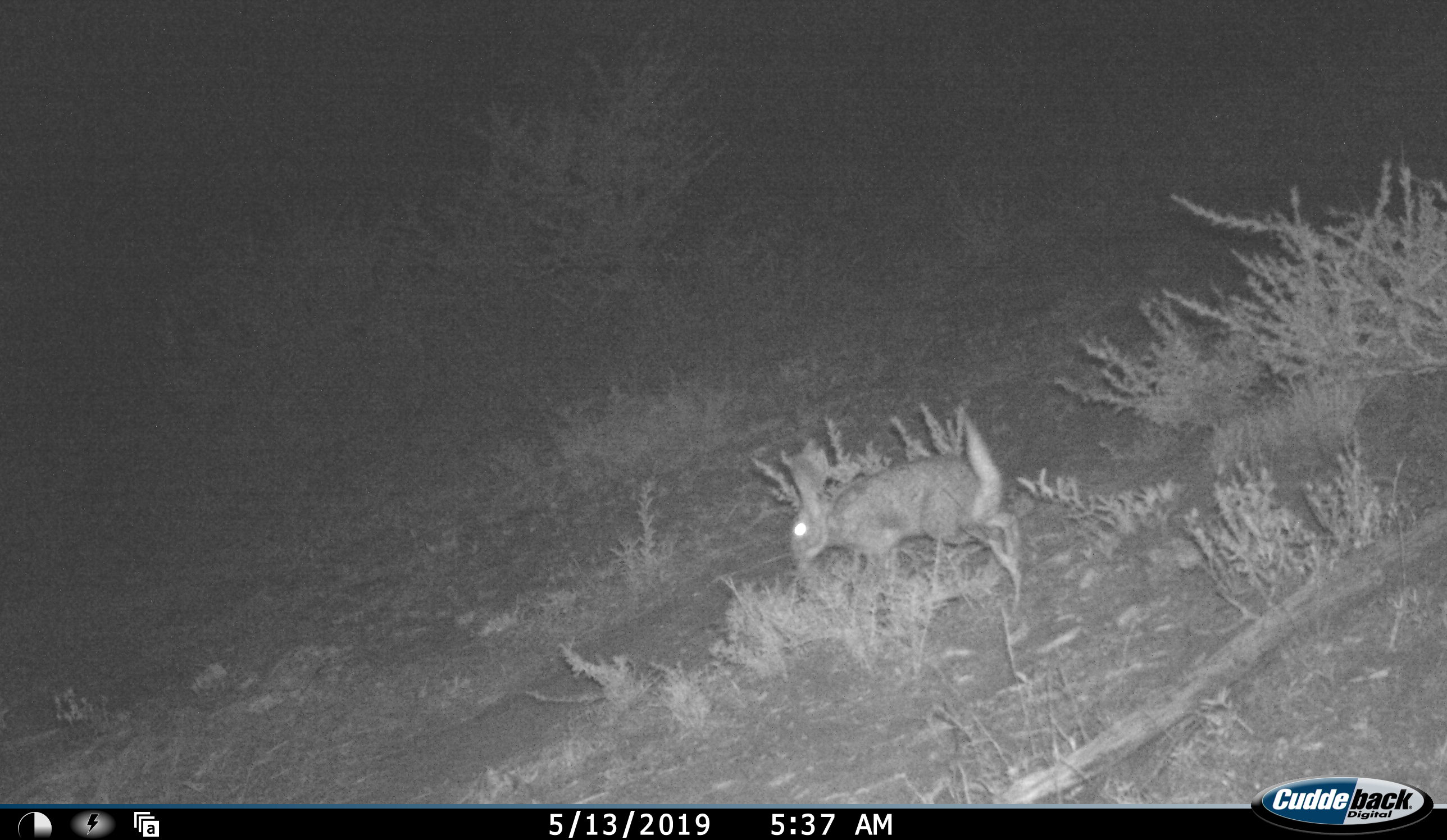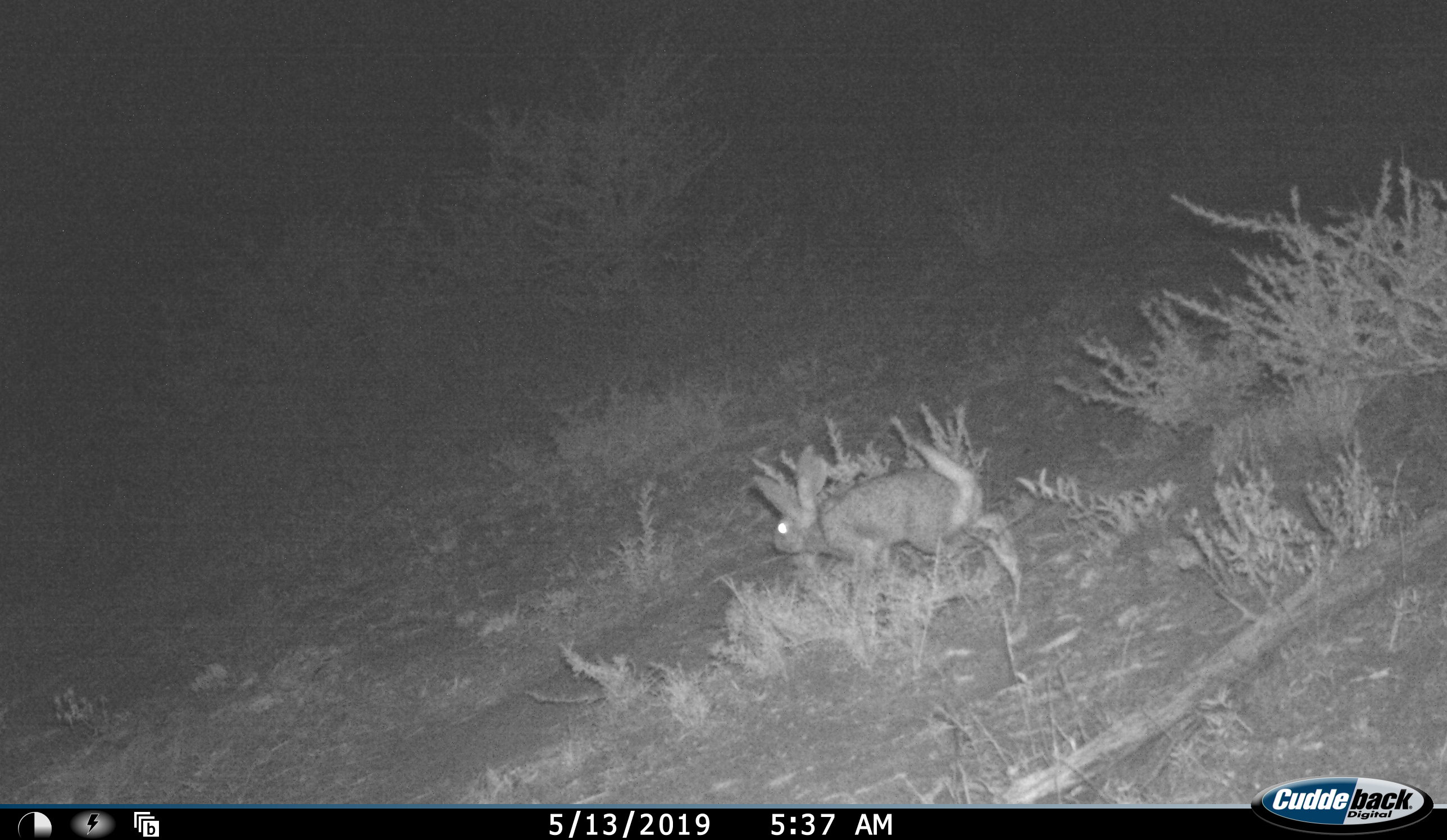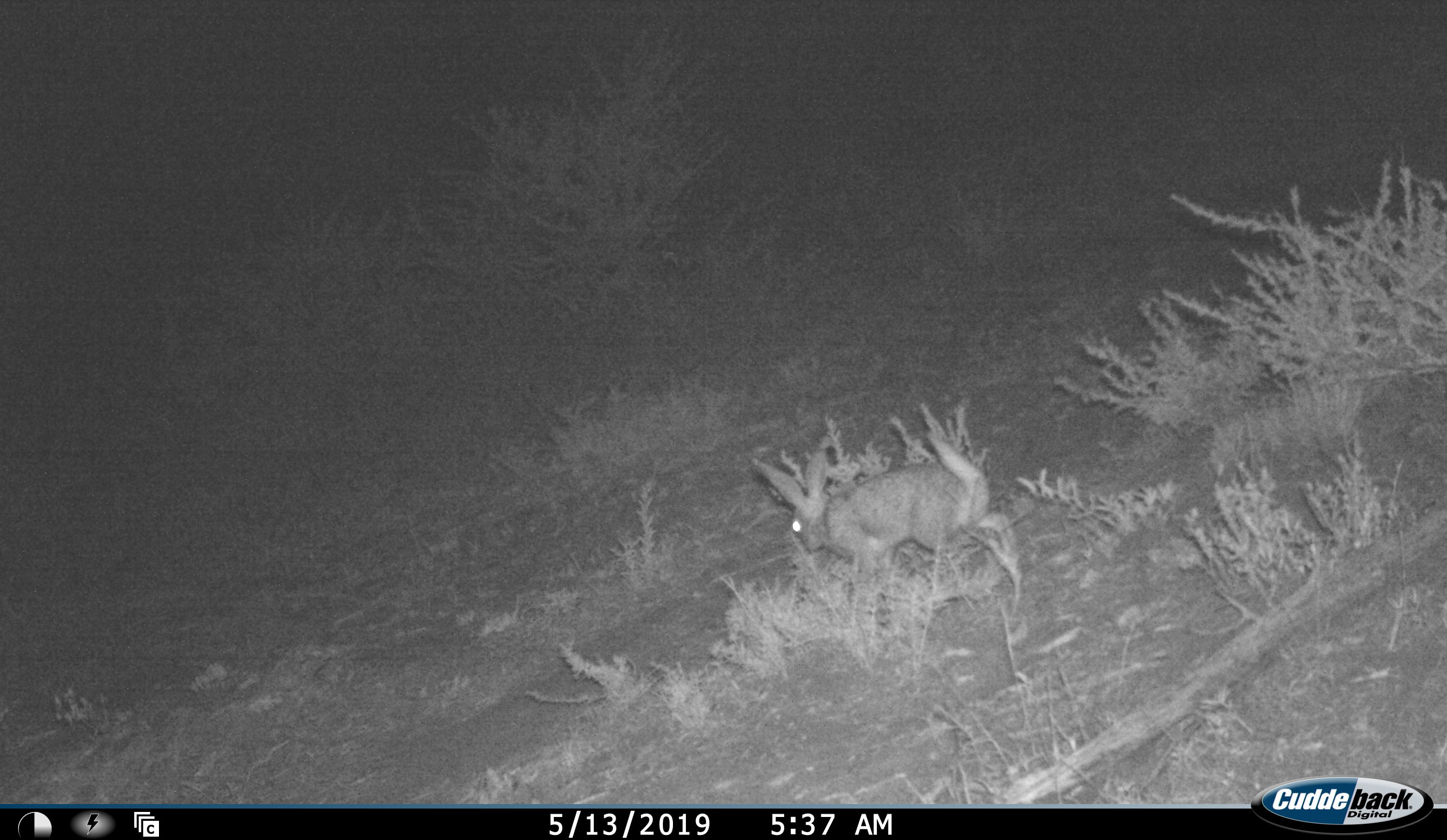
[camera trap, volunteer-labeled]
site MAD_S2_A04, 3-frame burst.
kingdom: Animalia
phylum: Chordata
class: Mammalia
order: Lagomorpha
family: Leporidae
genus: Lepus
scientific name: Lepus capensis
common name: cape hare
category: harecape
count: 1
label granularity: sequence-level